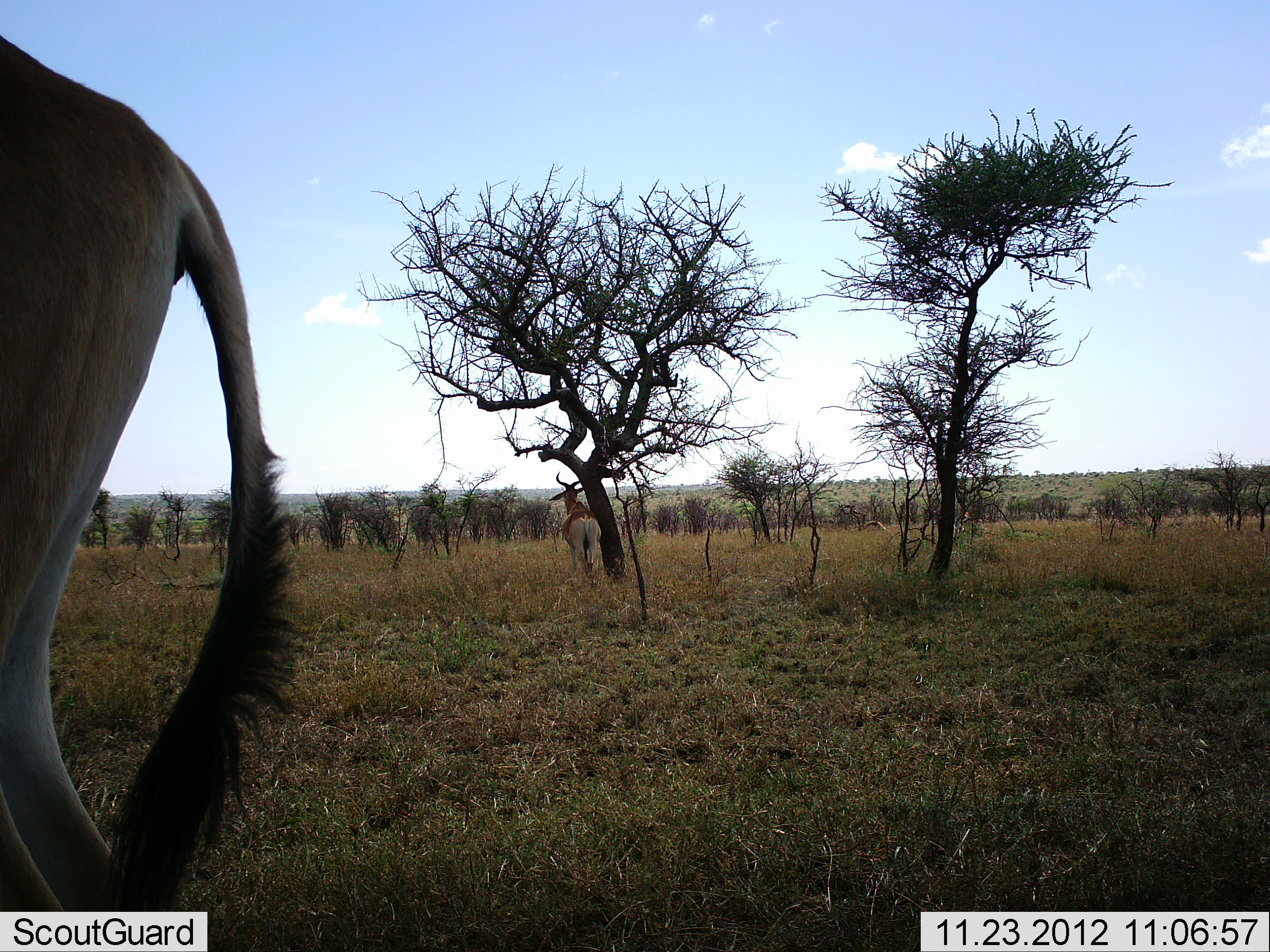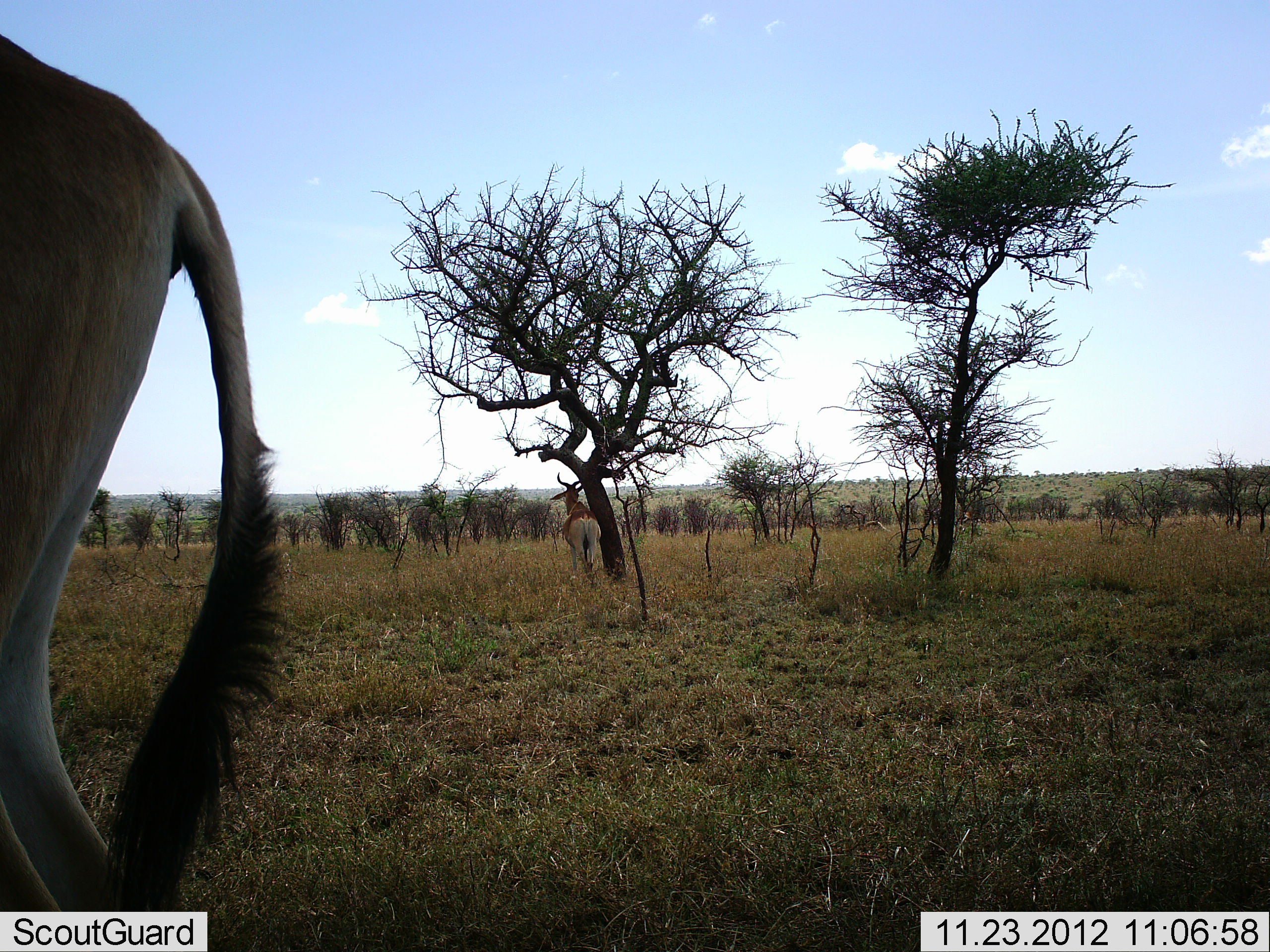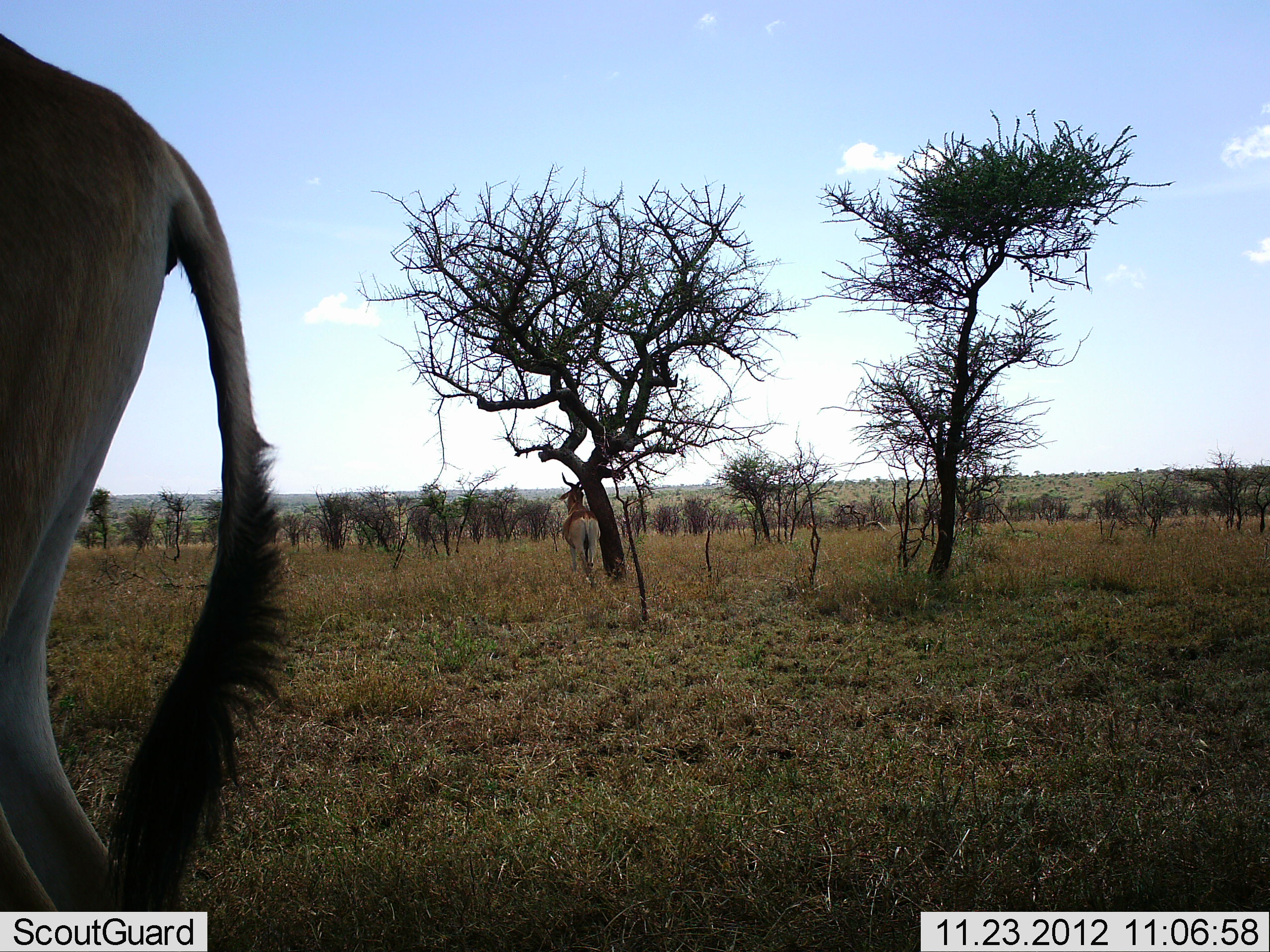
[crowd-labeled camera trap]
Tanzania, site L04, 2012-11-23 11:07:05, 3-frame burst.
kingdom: Animalia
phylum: Chordata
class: Mammalia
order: Artiodactyla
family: Bovidae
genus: Alcelaphus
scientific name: Alcelaphus buselaphus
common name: hartebeest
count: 2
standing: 82%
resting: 9%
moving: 0%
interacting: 0%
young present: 0%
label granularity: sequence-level